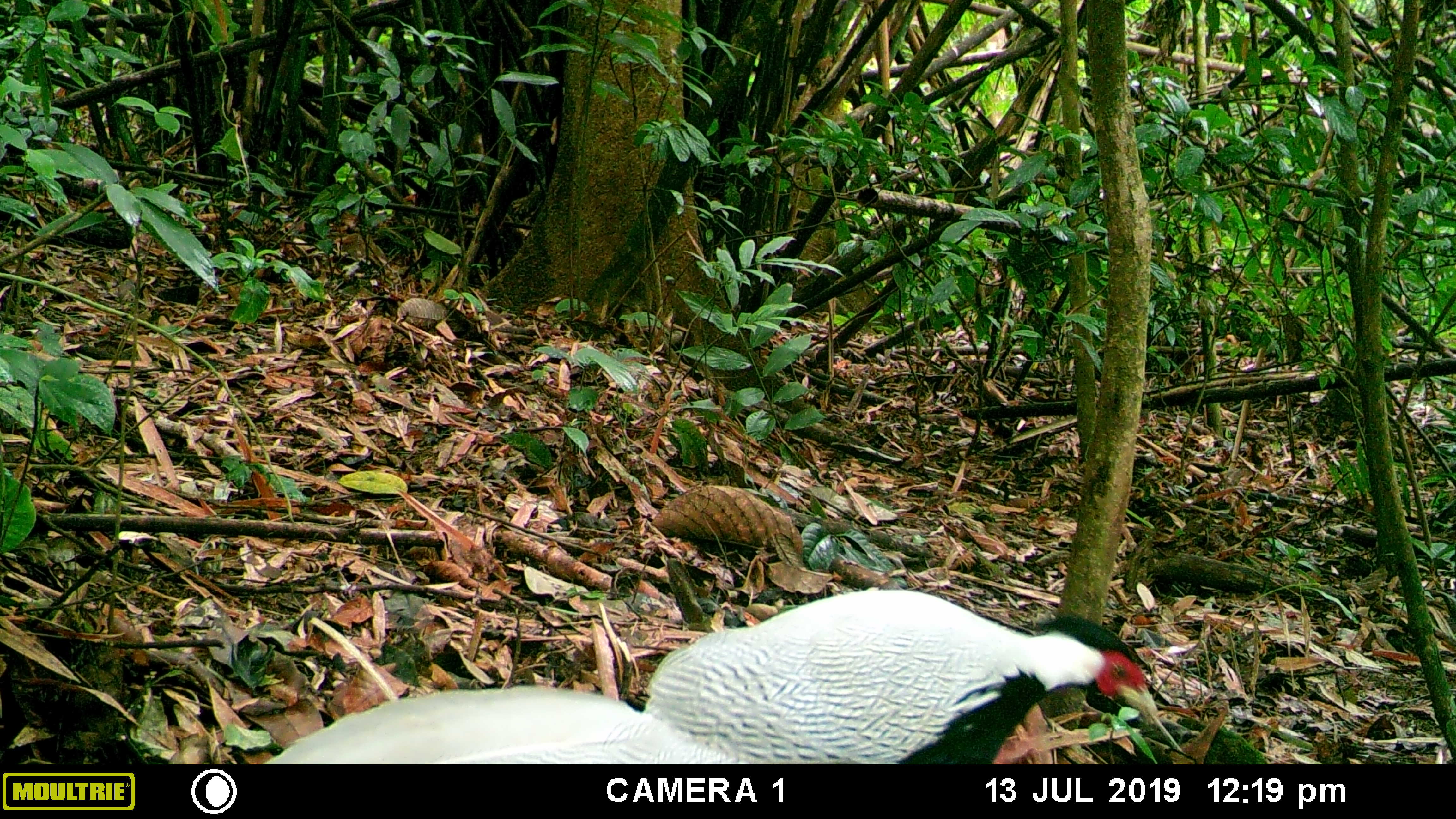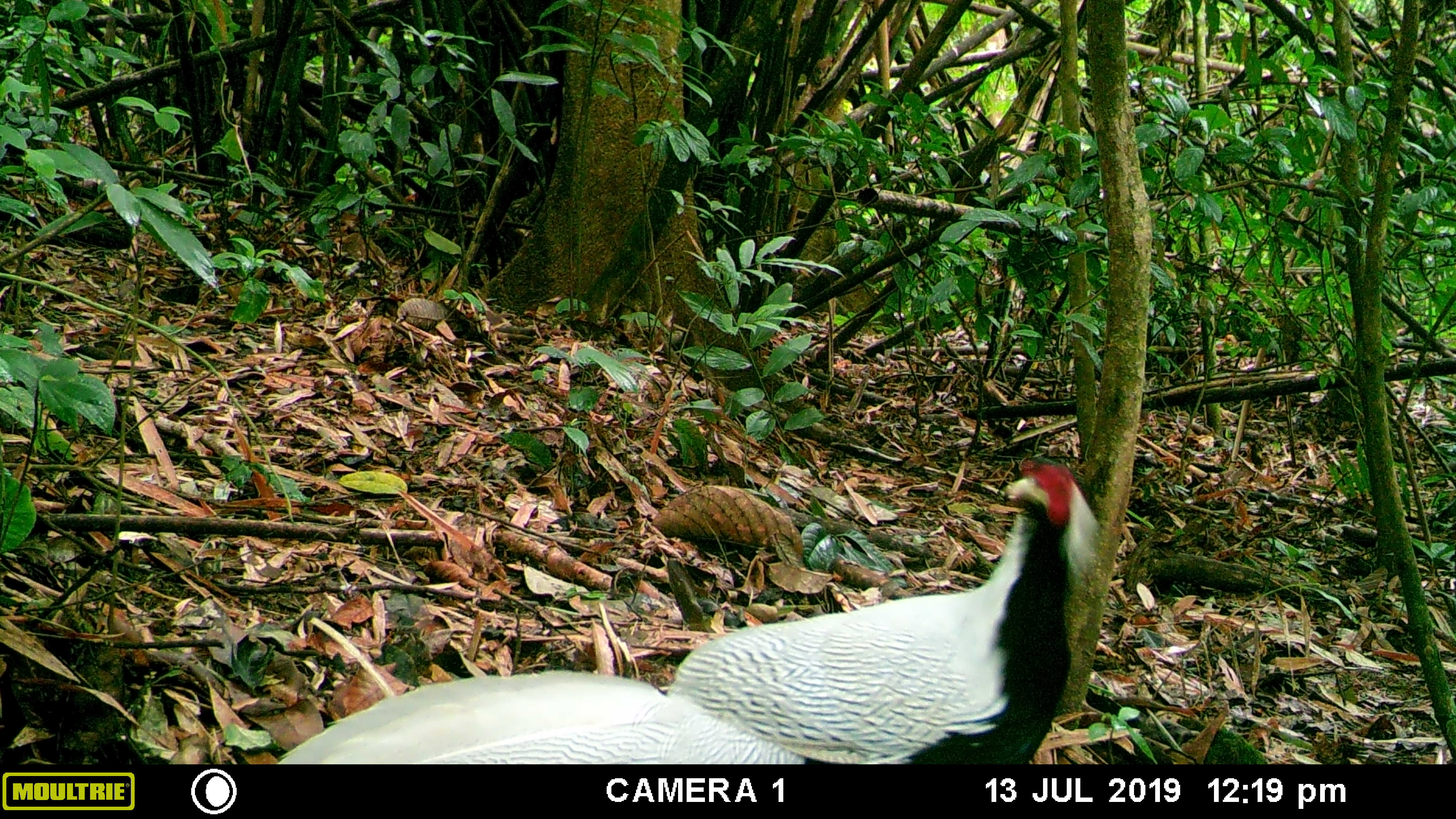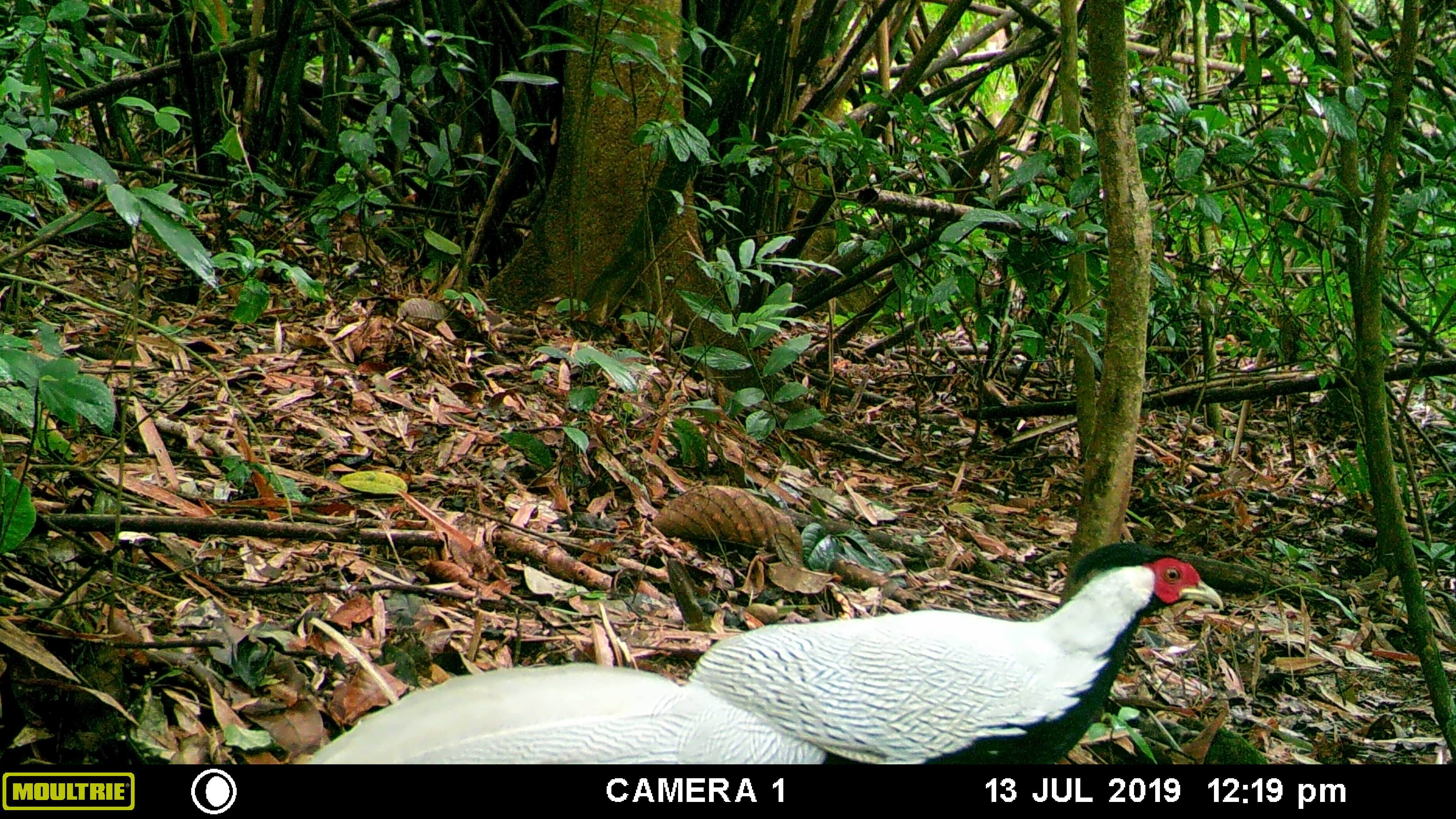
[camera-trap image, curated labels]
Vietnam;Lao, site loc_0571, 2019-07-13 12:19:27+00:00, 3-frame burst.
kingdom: Animalia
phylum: Chordata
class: Aves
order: Galliformes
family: Phasianidae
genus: Lophura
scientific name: Lophura nycthemera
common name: silver pheasant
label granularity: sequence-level